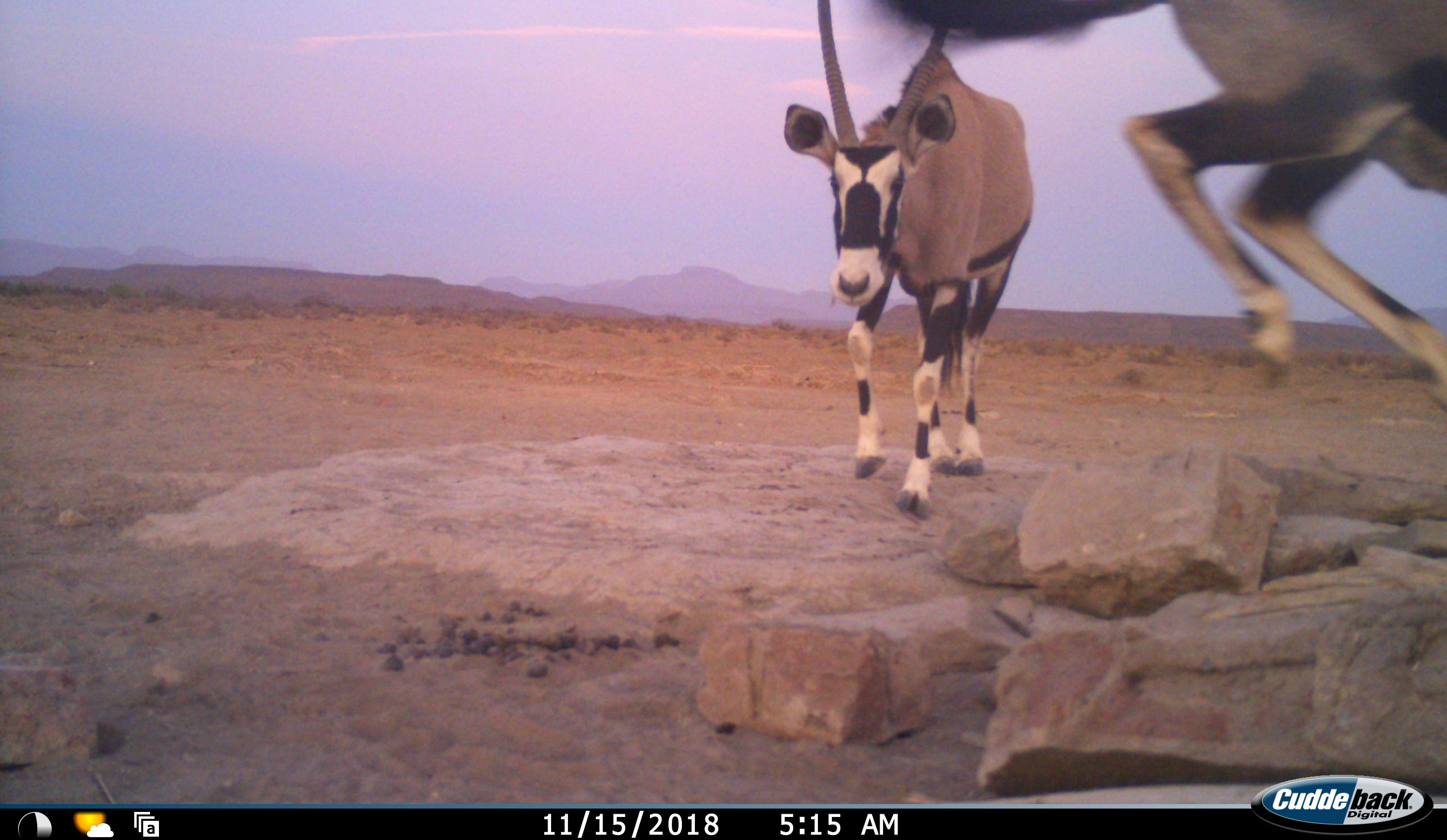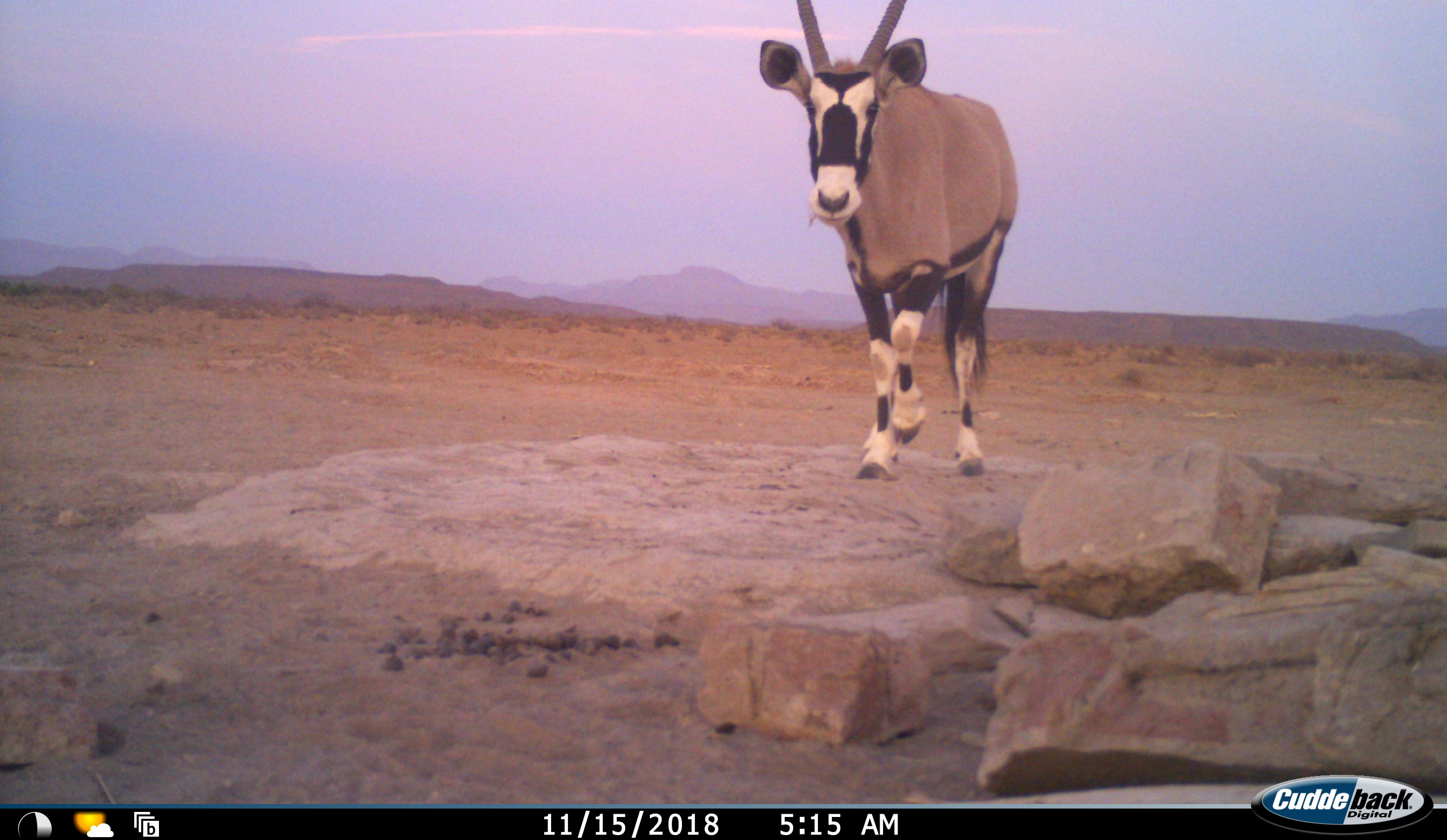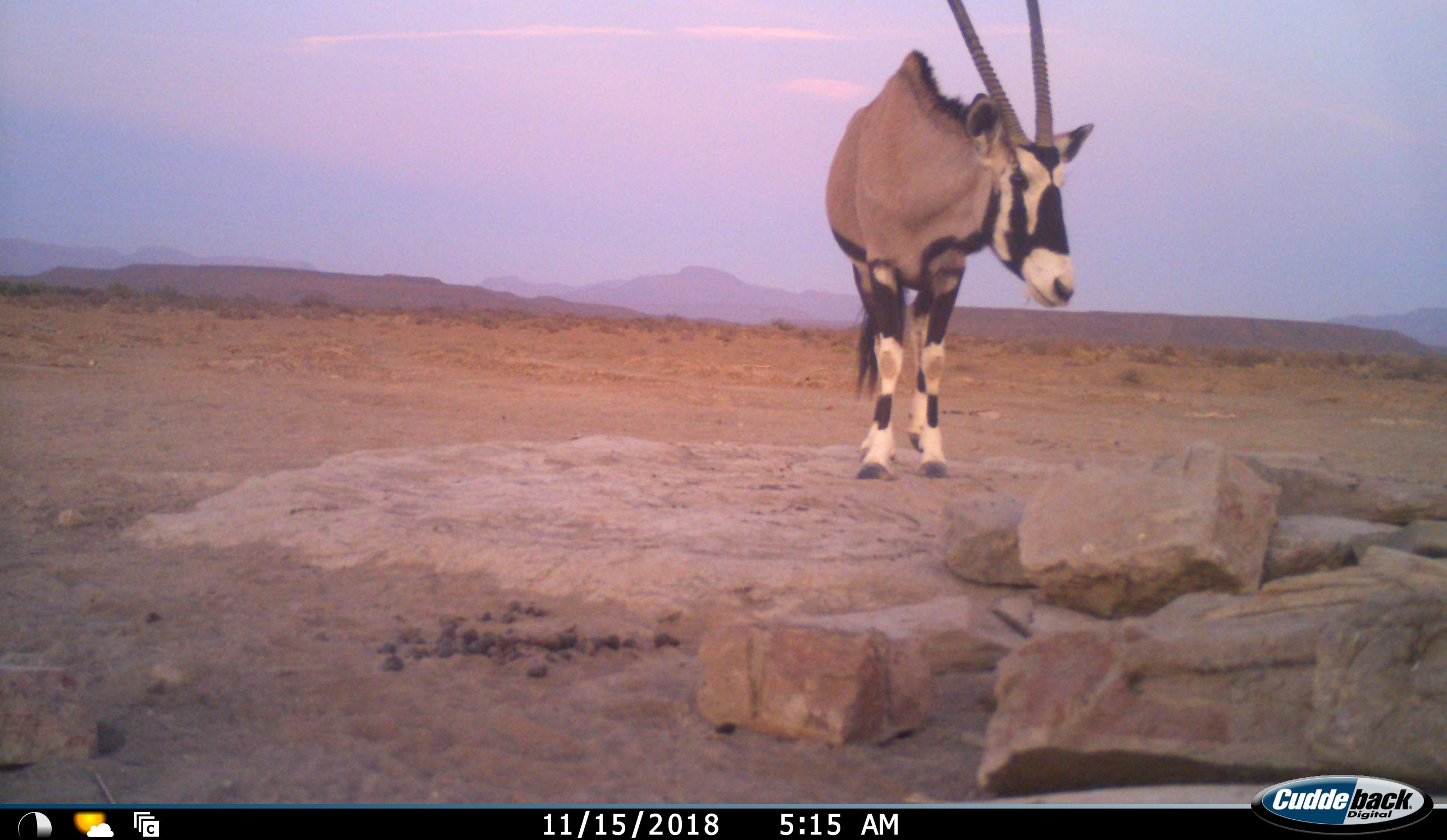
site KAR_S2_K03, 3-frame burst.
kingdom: Animalia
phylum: Chordata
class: Mammalia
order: Artiodactyla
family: Bovidae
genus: Oryx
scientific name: Oryx gazella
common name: gemsbok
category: oryx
Oryx (gemsbok) (Oryx gazella), count 2. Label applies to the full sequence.